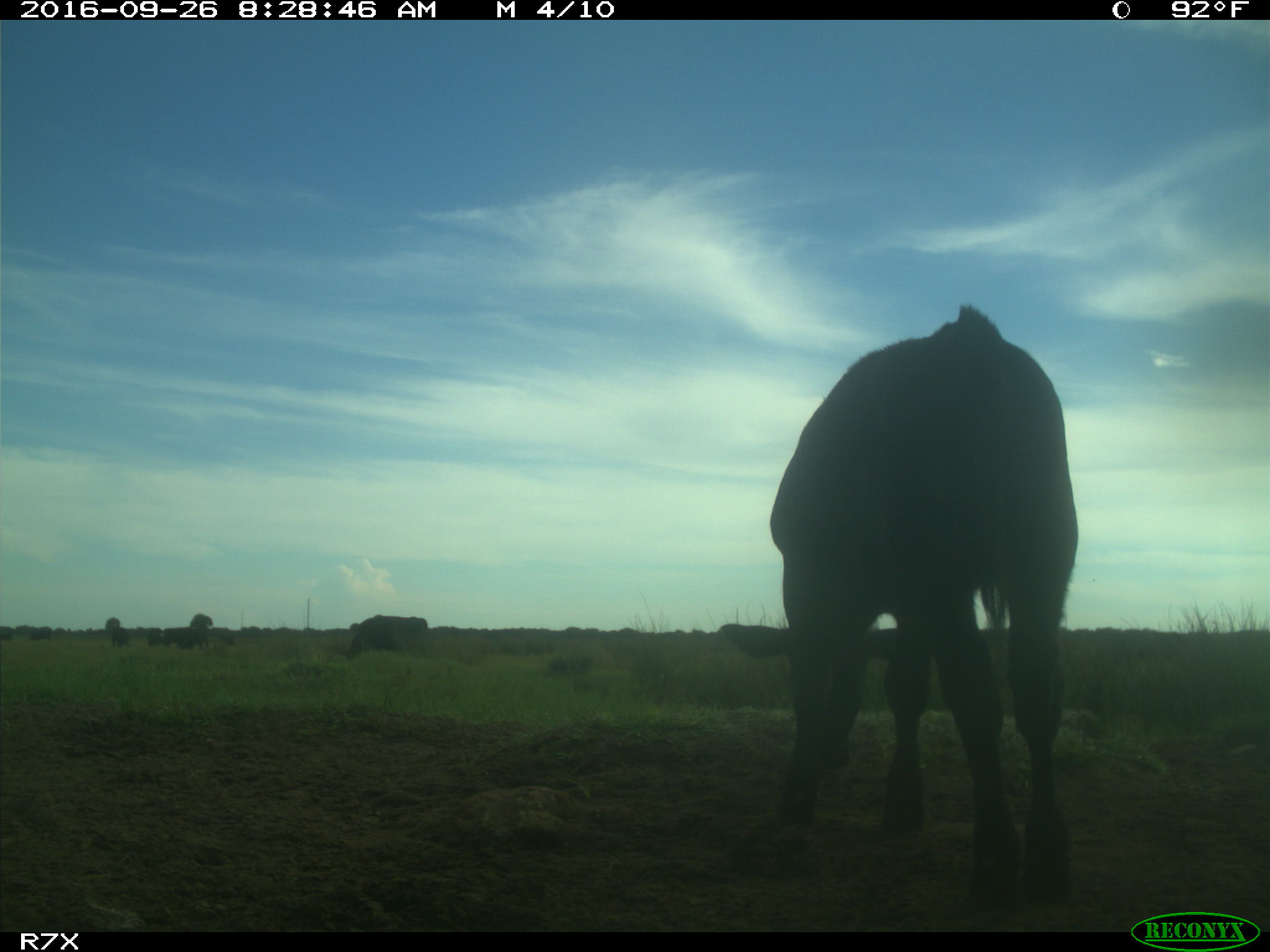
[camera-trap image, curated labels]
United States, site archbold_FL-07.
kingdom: Animalia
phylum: Chordata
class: Mammalia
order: Artiodactyla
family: Bovidae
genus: Bos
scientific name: Bos taurus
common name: domestic cow